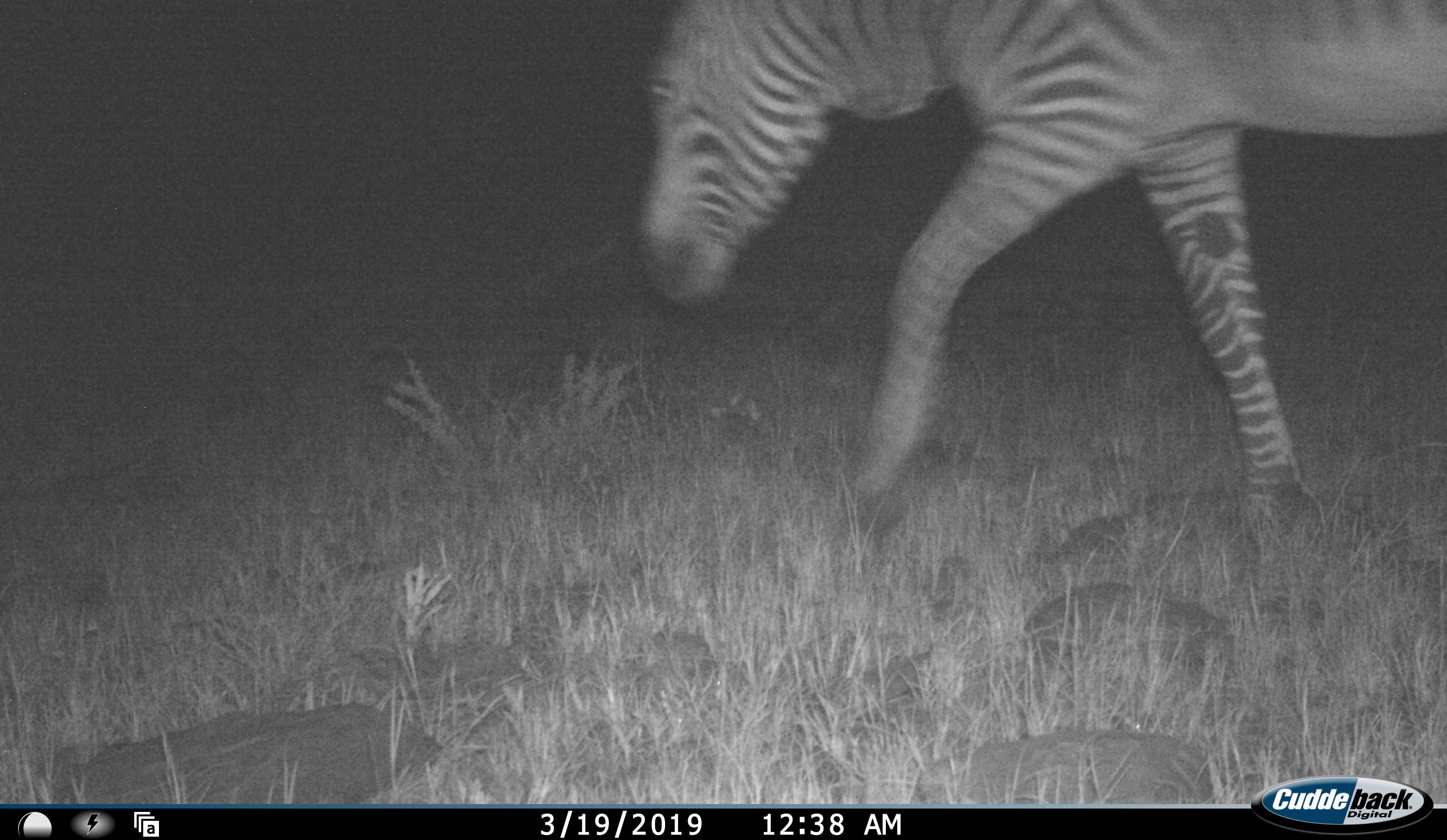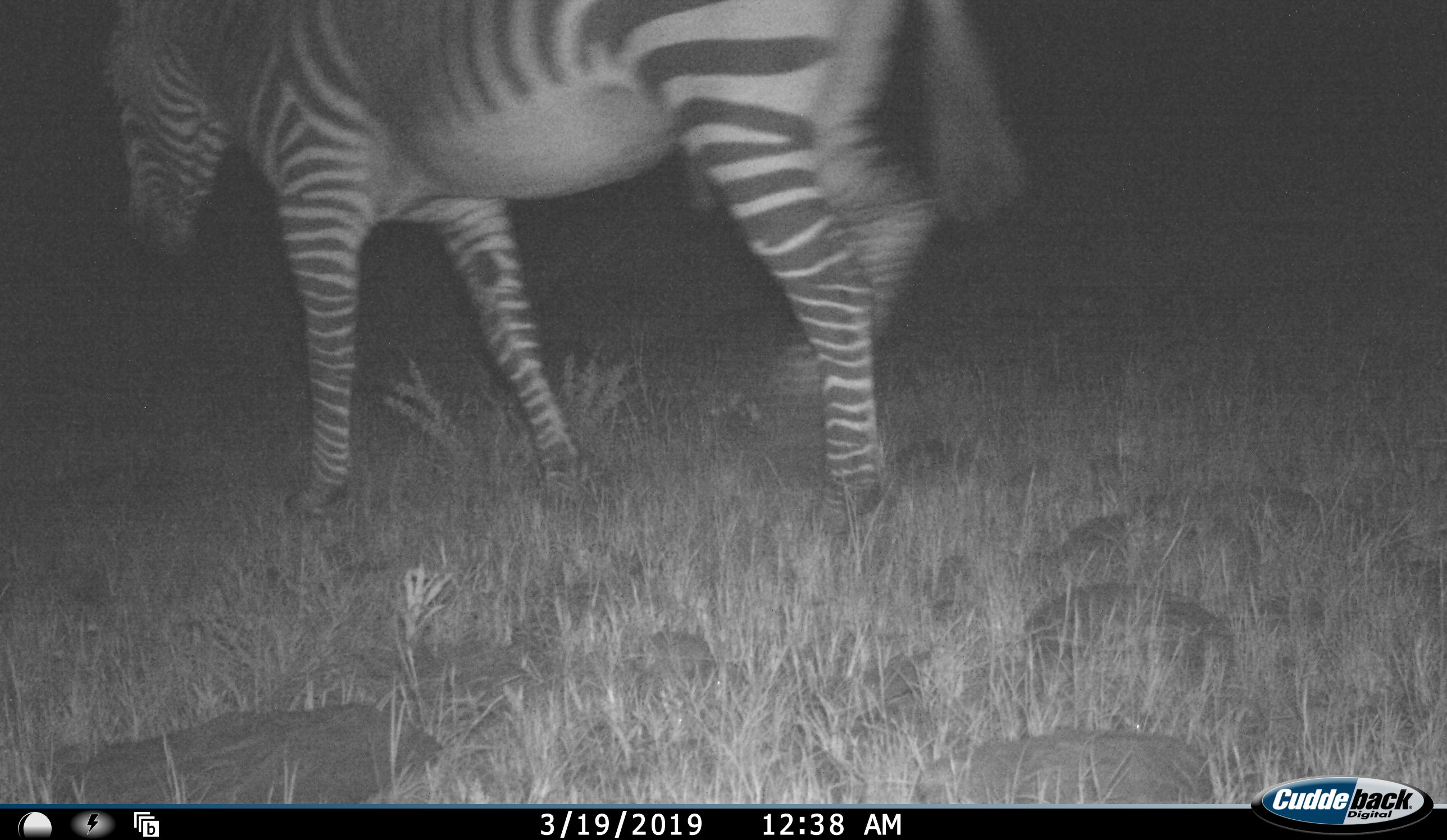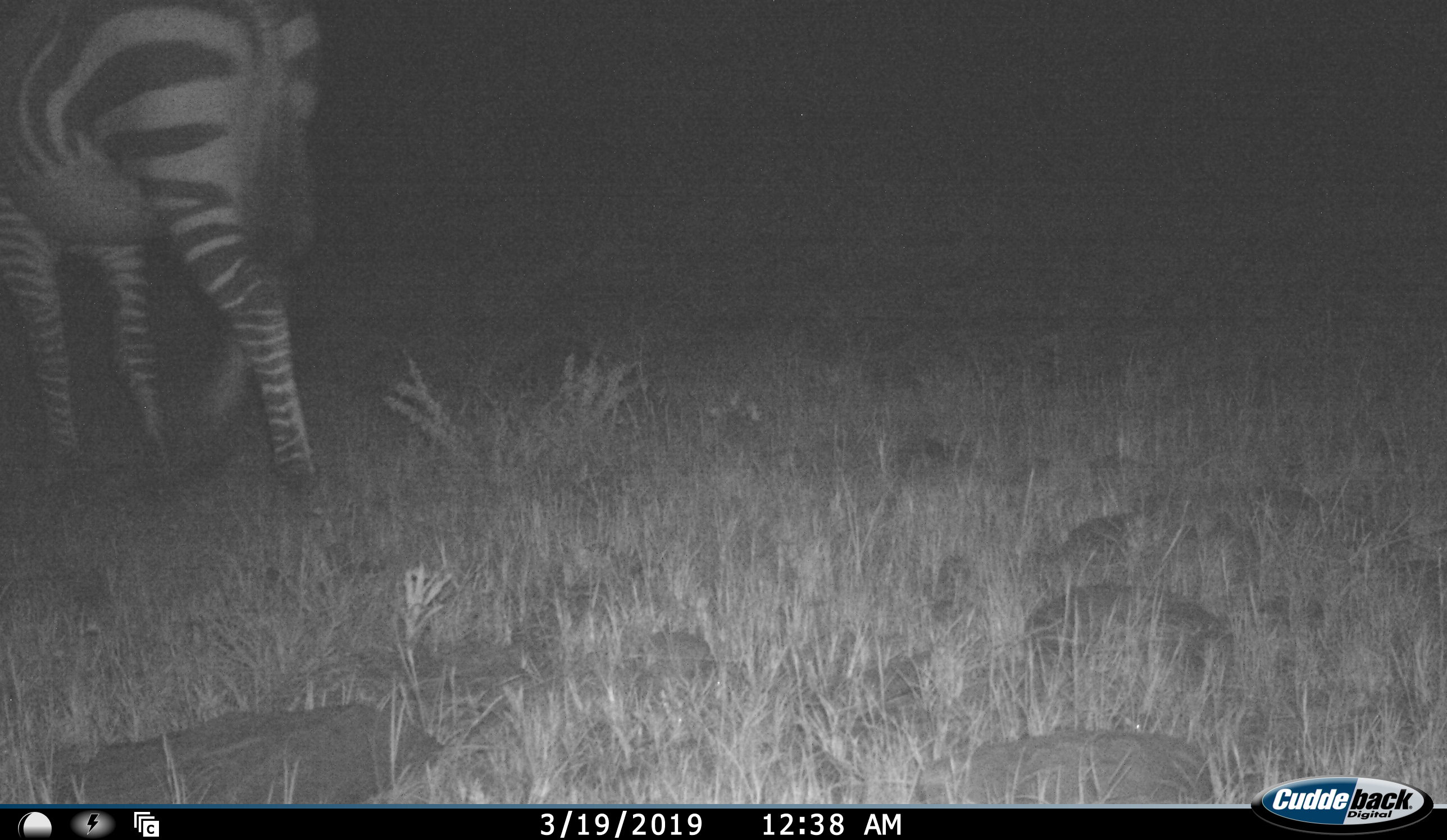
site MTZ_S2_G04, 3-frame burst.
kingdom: Animalia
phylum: Chordata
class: Mammalia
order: Perissodactyla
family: Equidae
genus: Equus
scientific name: Equus zebra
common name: mountain zebra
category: zebramountain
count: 1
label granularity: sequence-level